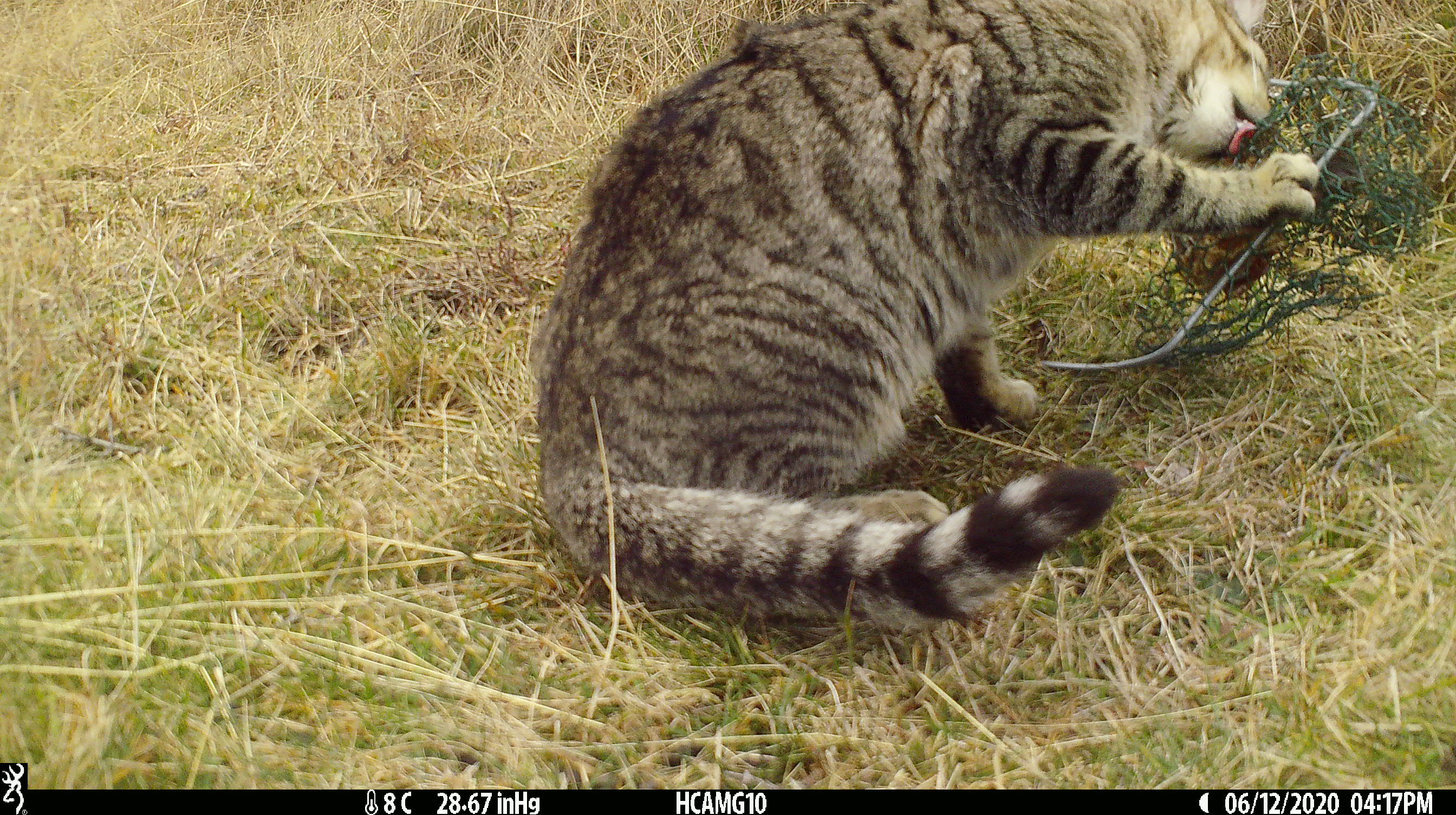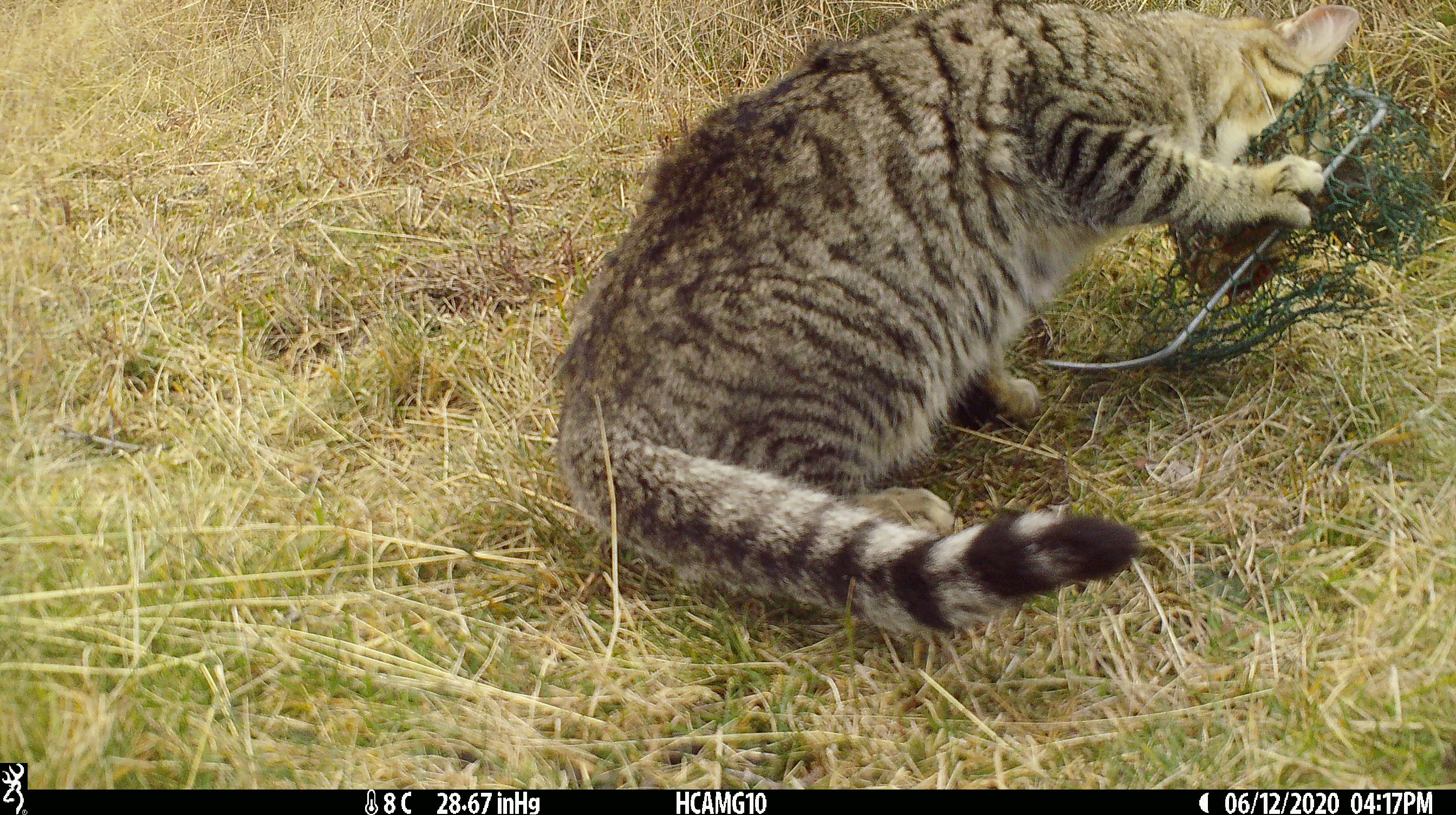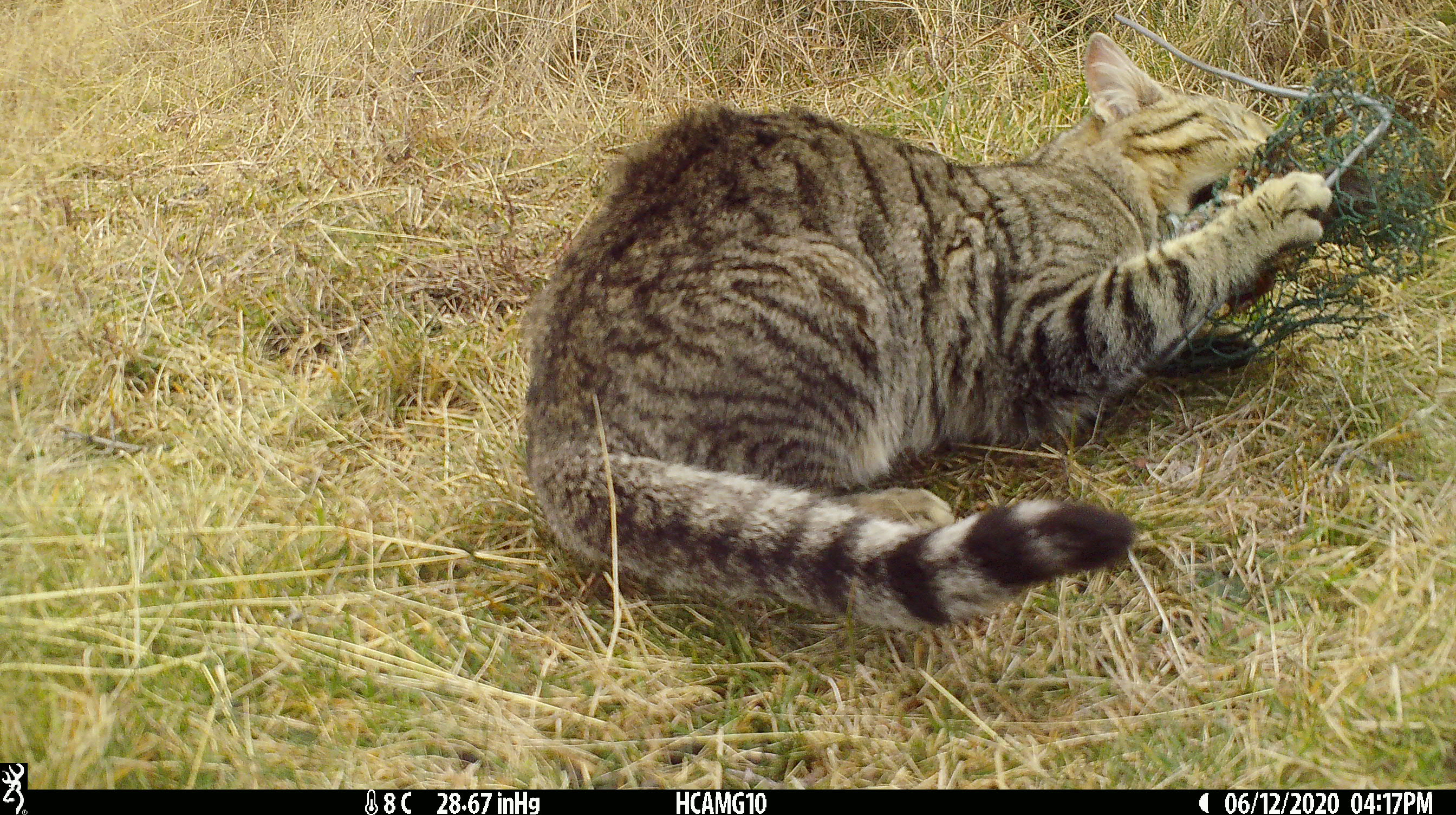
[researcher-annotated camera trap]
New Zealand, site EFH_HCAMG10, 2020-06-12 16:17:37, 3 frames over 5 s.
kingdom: Animalia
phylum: Chordata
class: Mammalia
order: Carnivora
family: Felidae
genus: Felis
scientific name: Felis catus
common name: domestic cat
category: cat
Cat (domestic cat) (Felis catus).